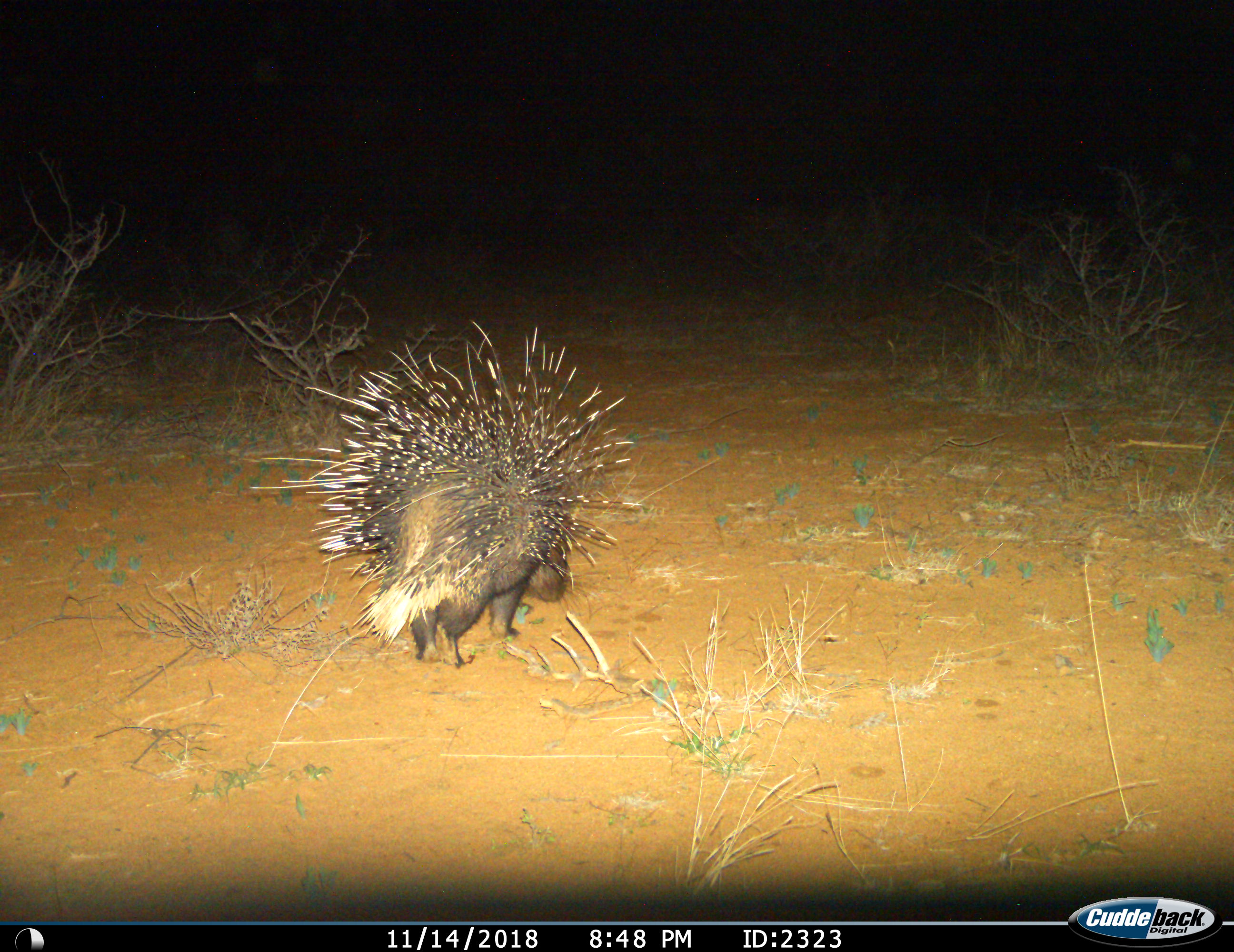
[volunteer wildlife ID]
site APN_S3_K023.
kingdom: Animalia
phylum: Chordata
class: Mammalia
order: Rodentia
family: Hystricidae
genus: Hystrix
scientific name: Hystrix cristata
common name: crested porcupine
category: porcupine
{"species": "porcupine (crested porcupine) (Hystrix cristata)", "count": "1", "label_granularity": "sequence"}